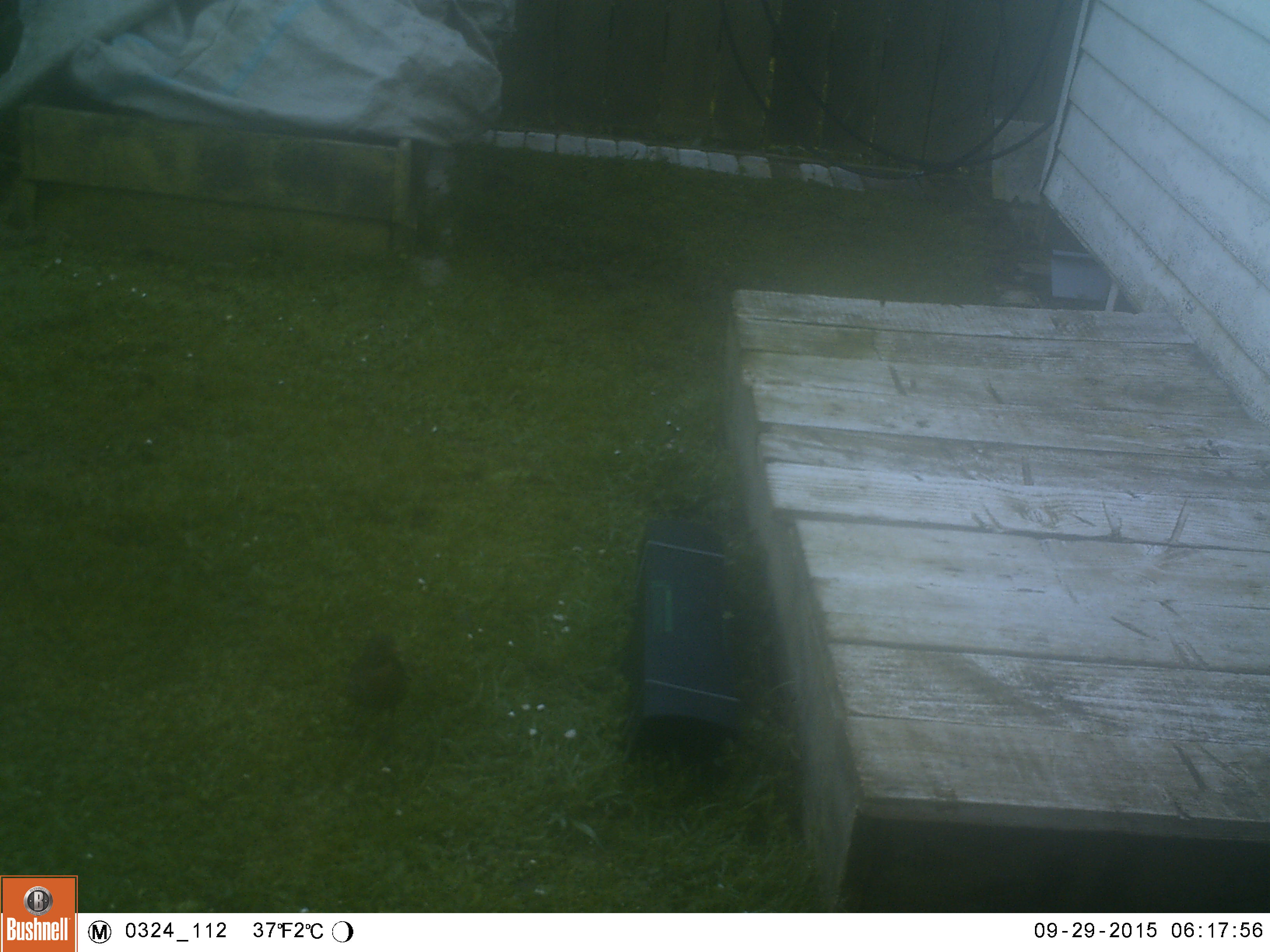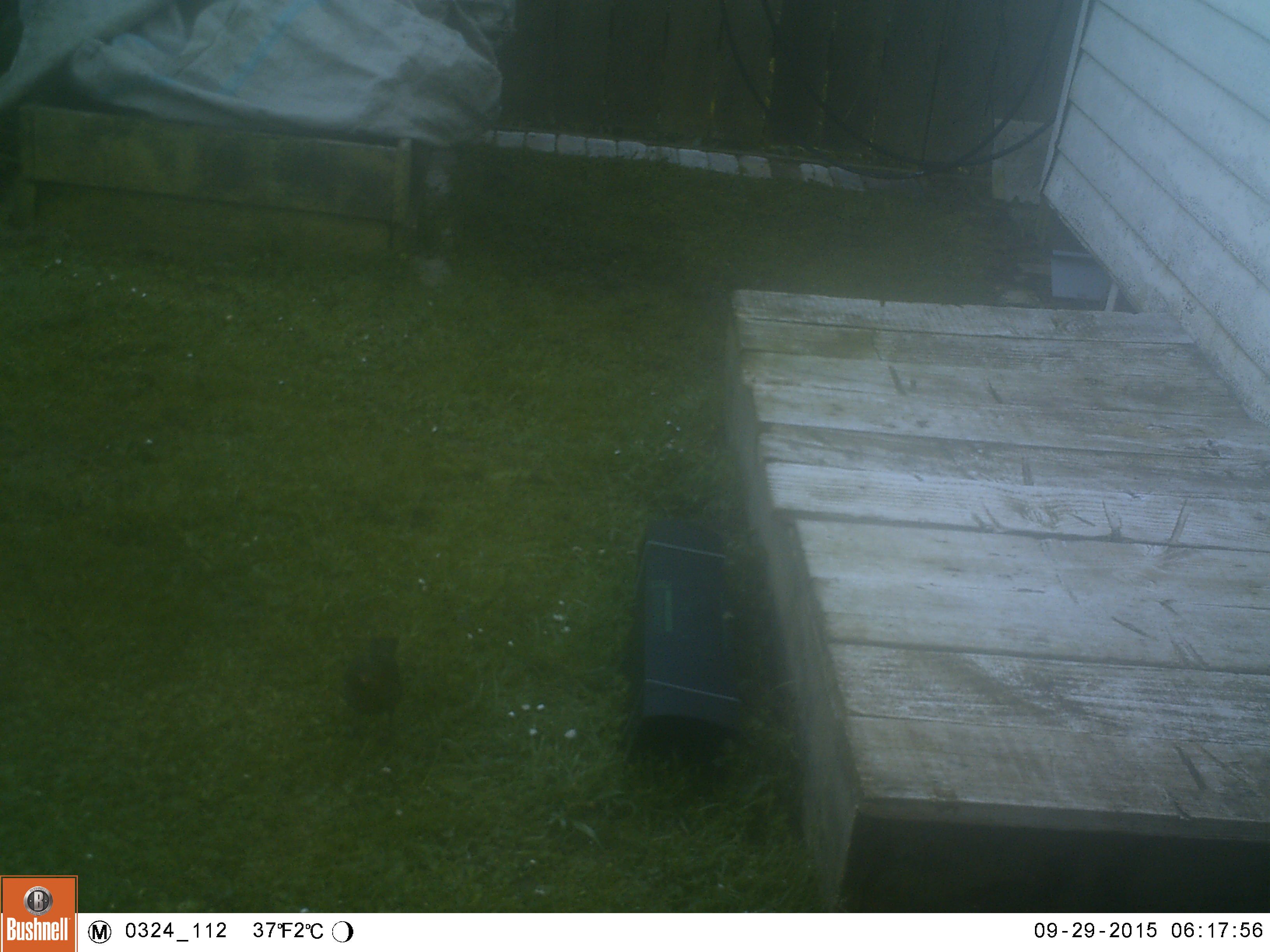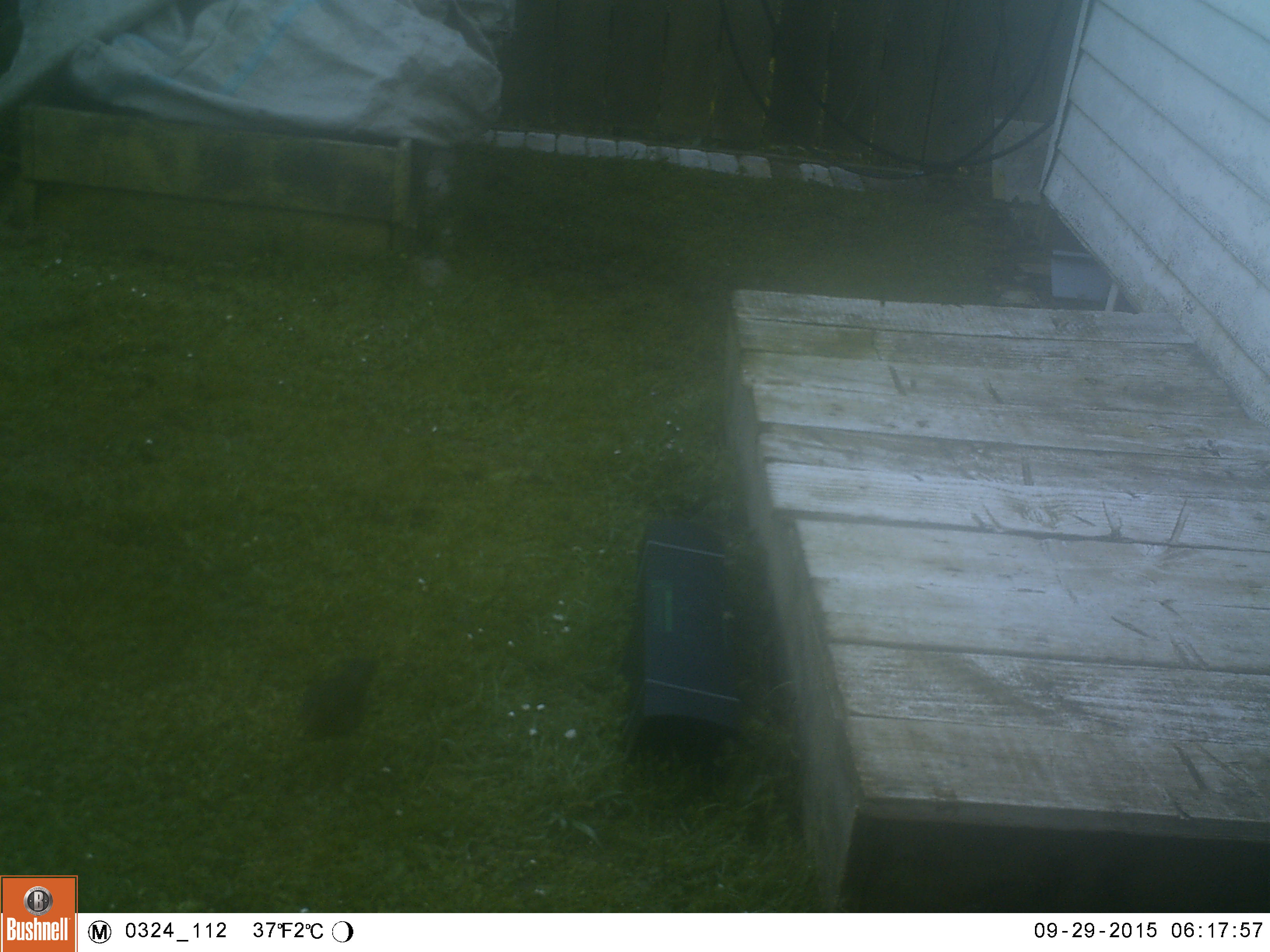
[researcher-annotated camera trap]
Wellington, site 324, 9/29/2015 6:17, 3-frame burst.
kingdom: Animalia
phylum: Chordata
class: Aves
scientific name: Aves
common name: bird